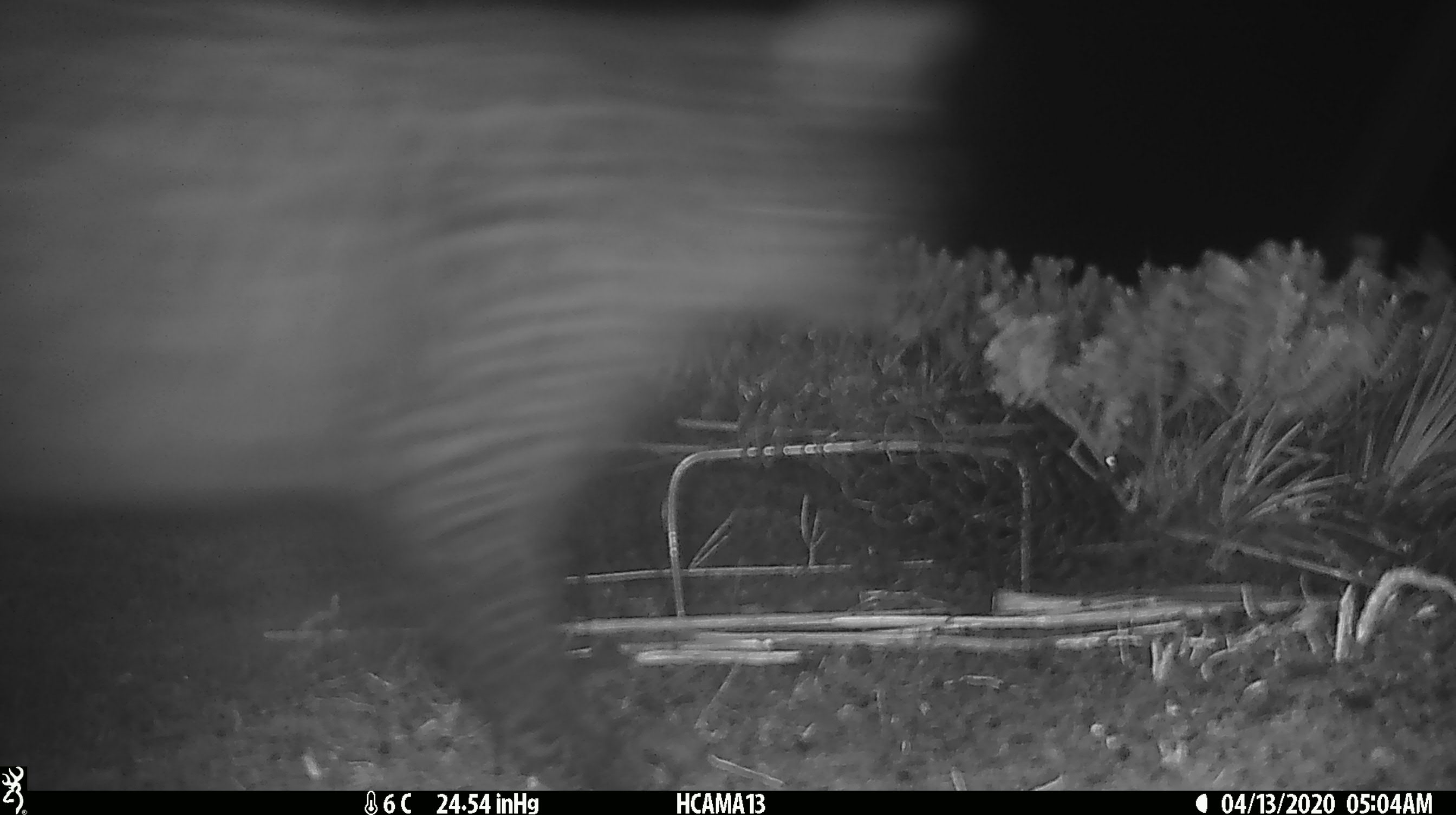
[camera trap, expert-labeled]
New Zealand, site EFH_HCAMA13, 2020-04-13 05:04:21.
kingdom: Animalia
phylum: Chordata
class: Mammalia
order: Carnivora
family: Felidae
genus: Felis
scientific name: Felis catus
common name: domestic cat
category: cat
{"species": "cat (domestic cat) (Felis catus)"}